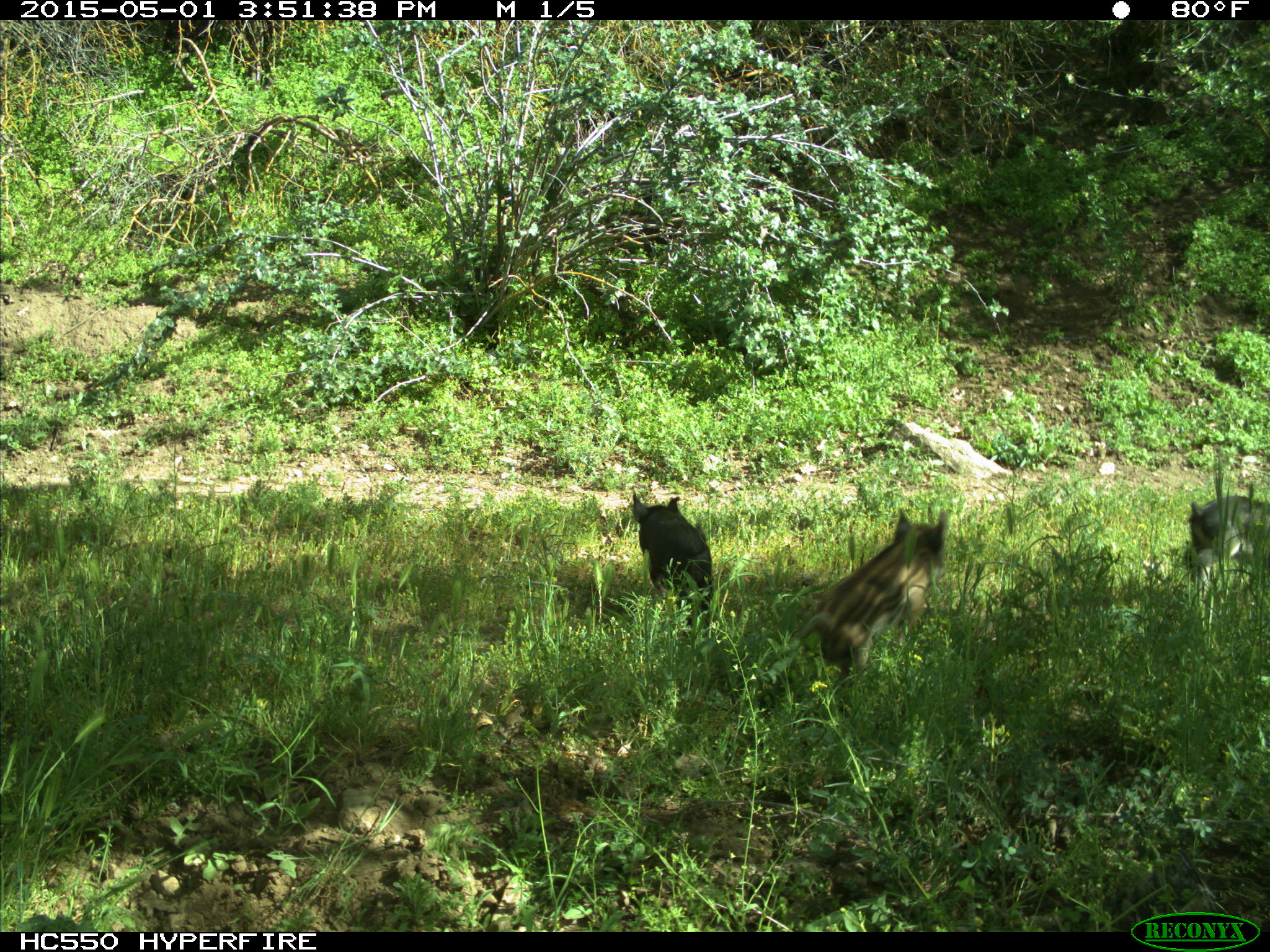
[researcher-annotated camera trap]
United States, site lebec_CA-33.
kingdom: Animalia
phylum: Chordata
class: Mammalia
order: Artiodactyla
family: Suidae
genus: Sus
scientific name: Sus scrofa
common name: wild boar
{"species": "Sus scrofa (wild boar)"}